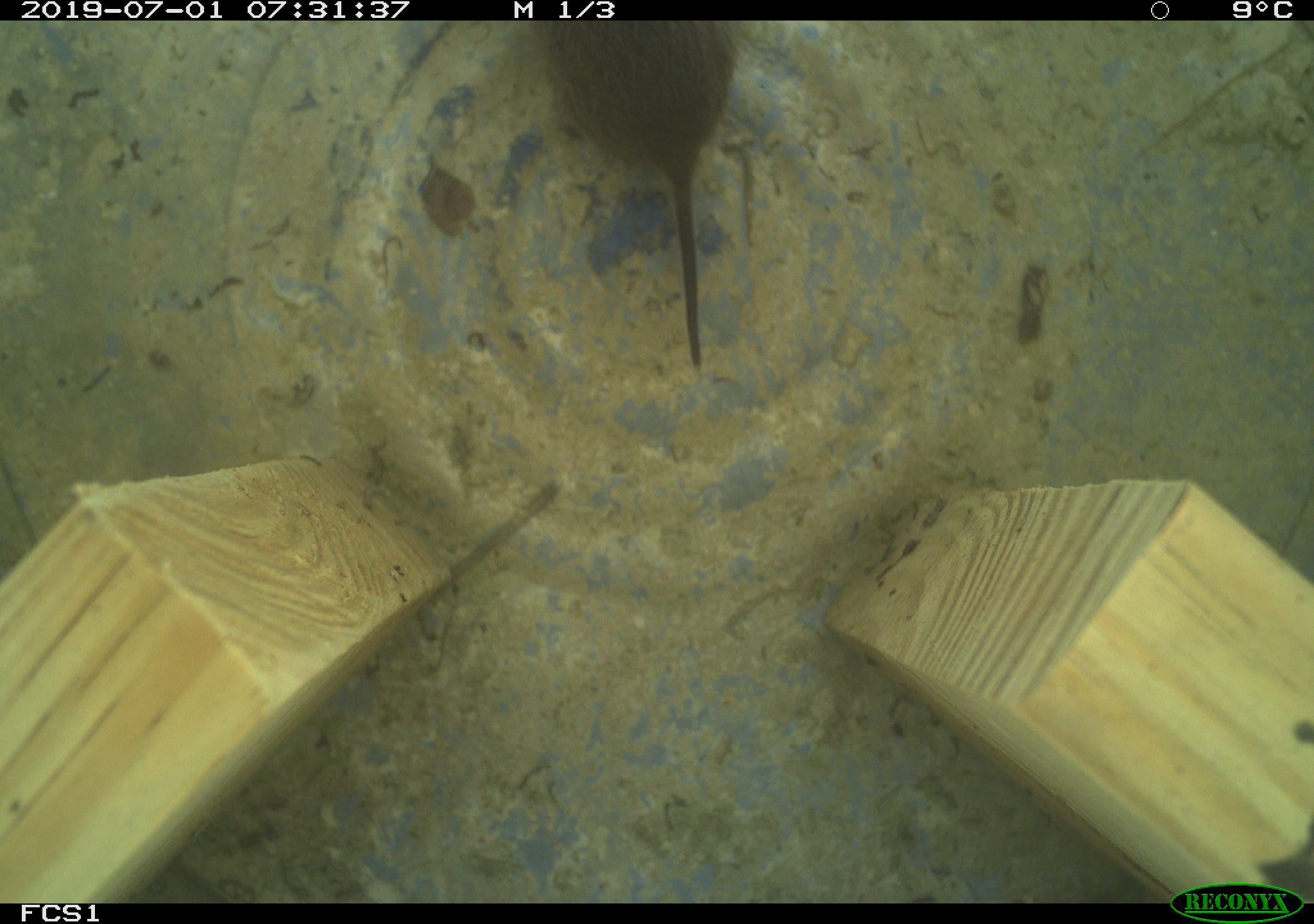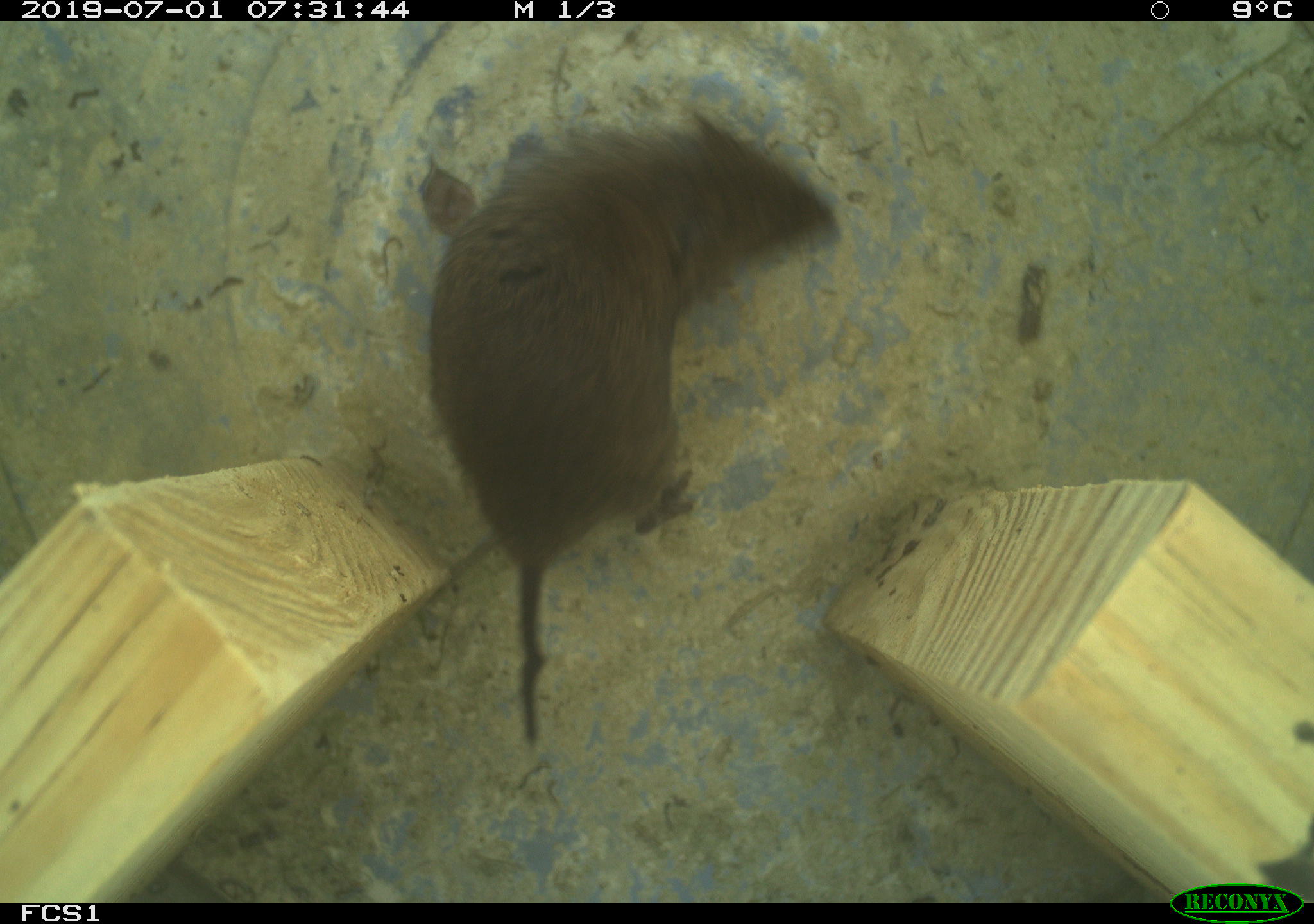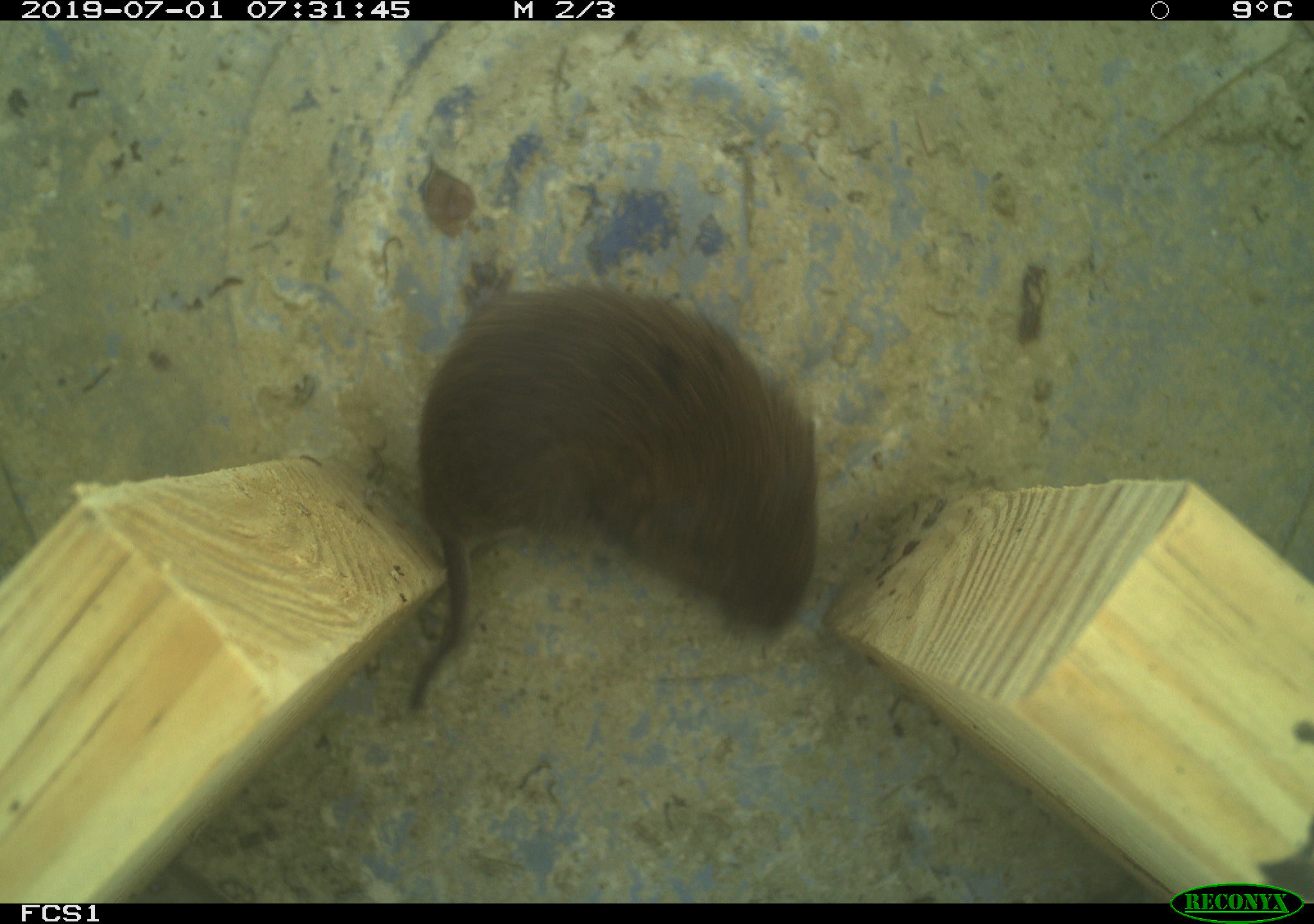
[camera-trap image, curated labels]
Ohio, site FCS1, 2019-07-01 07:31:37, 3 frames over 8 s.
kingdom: Animalia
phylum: Chordata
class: Mammalia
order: Rodentia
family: Cricetidae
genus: Microtus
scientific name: Microtus pennsylvanicus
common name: meadow vole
Meadow vole (Microtus pennsylvanicus).